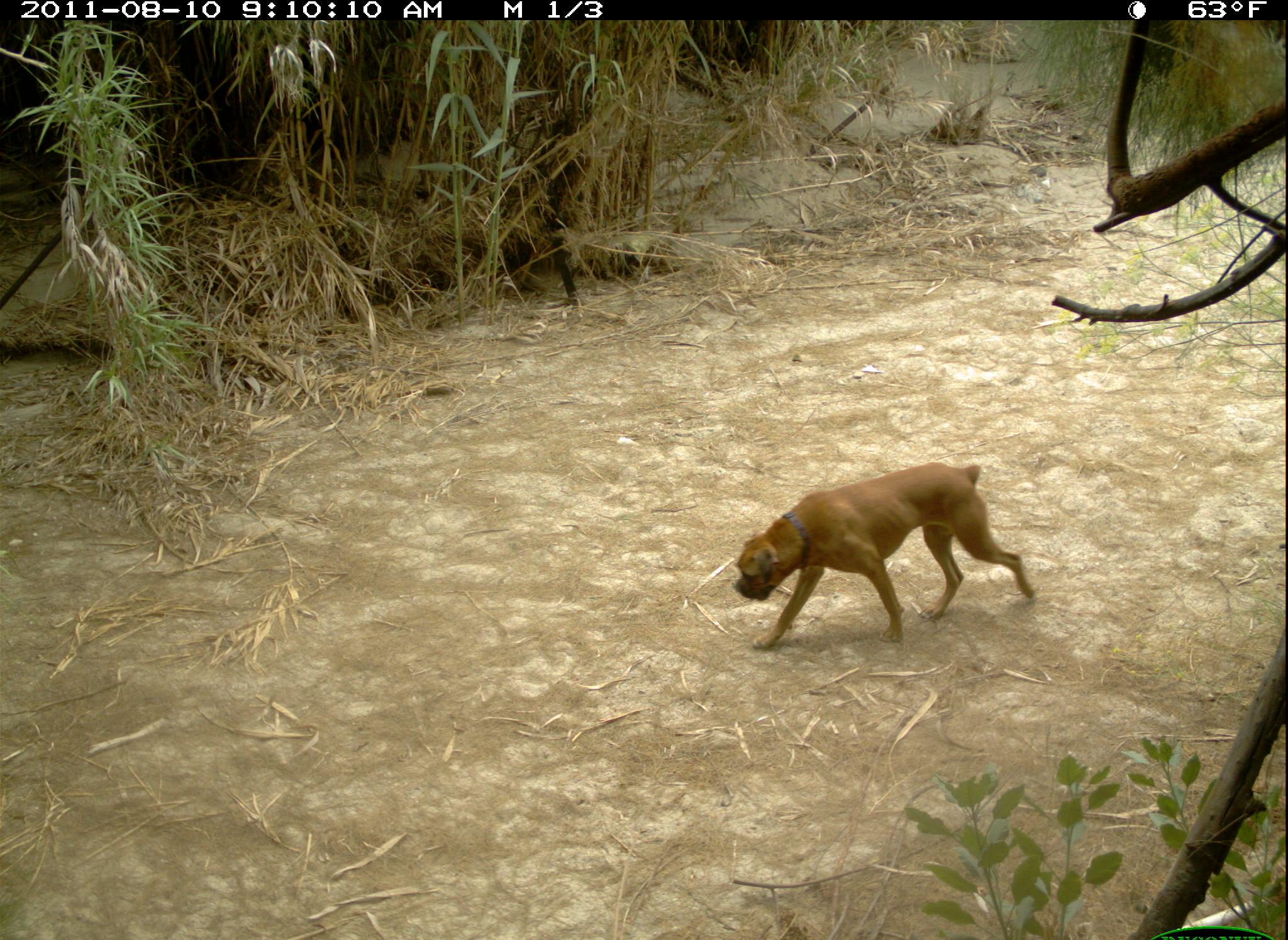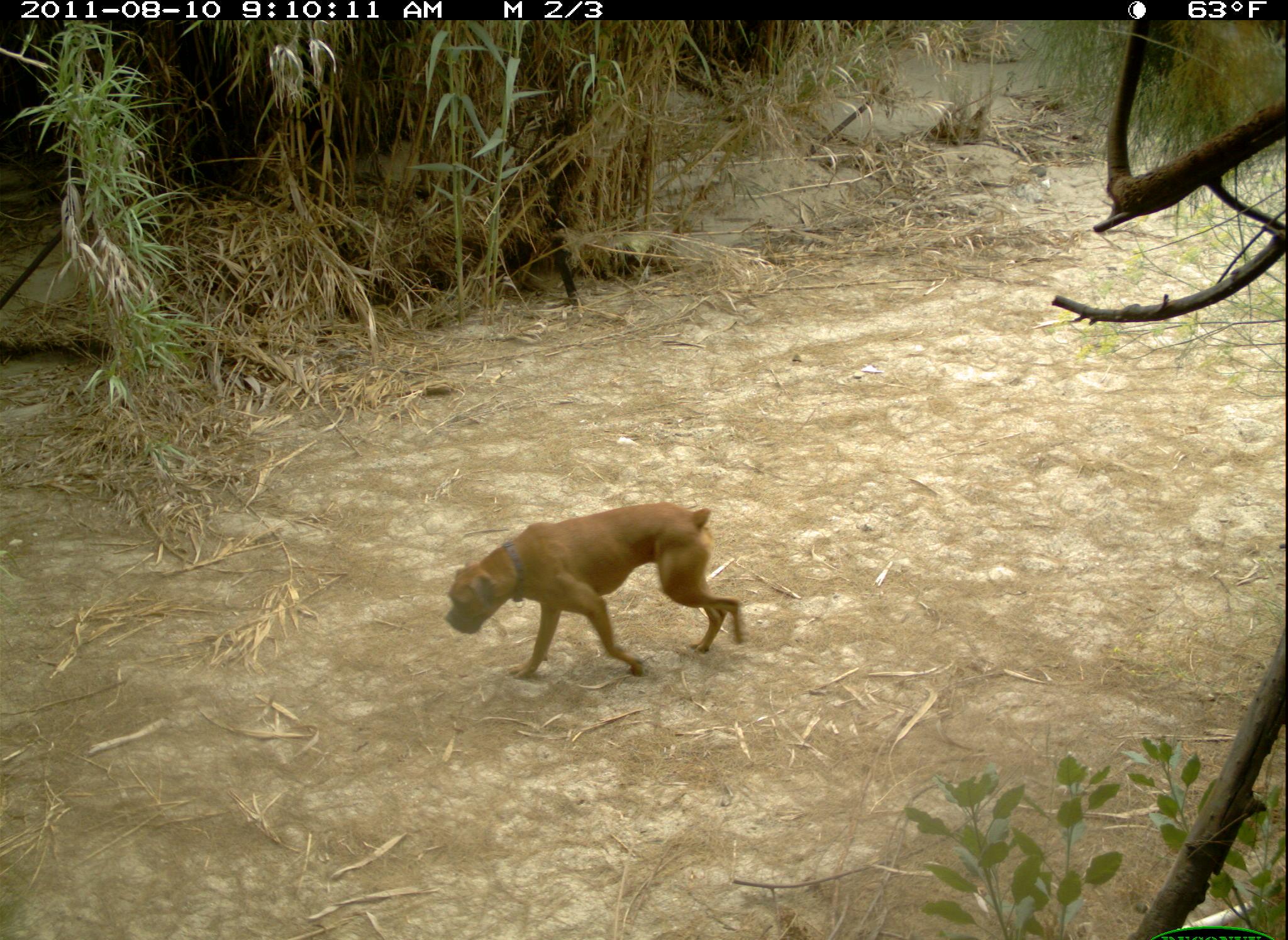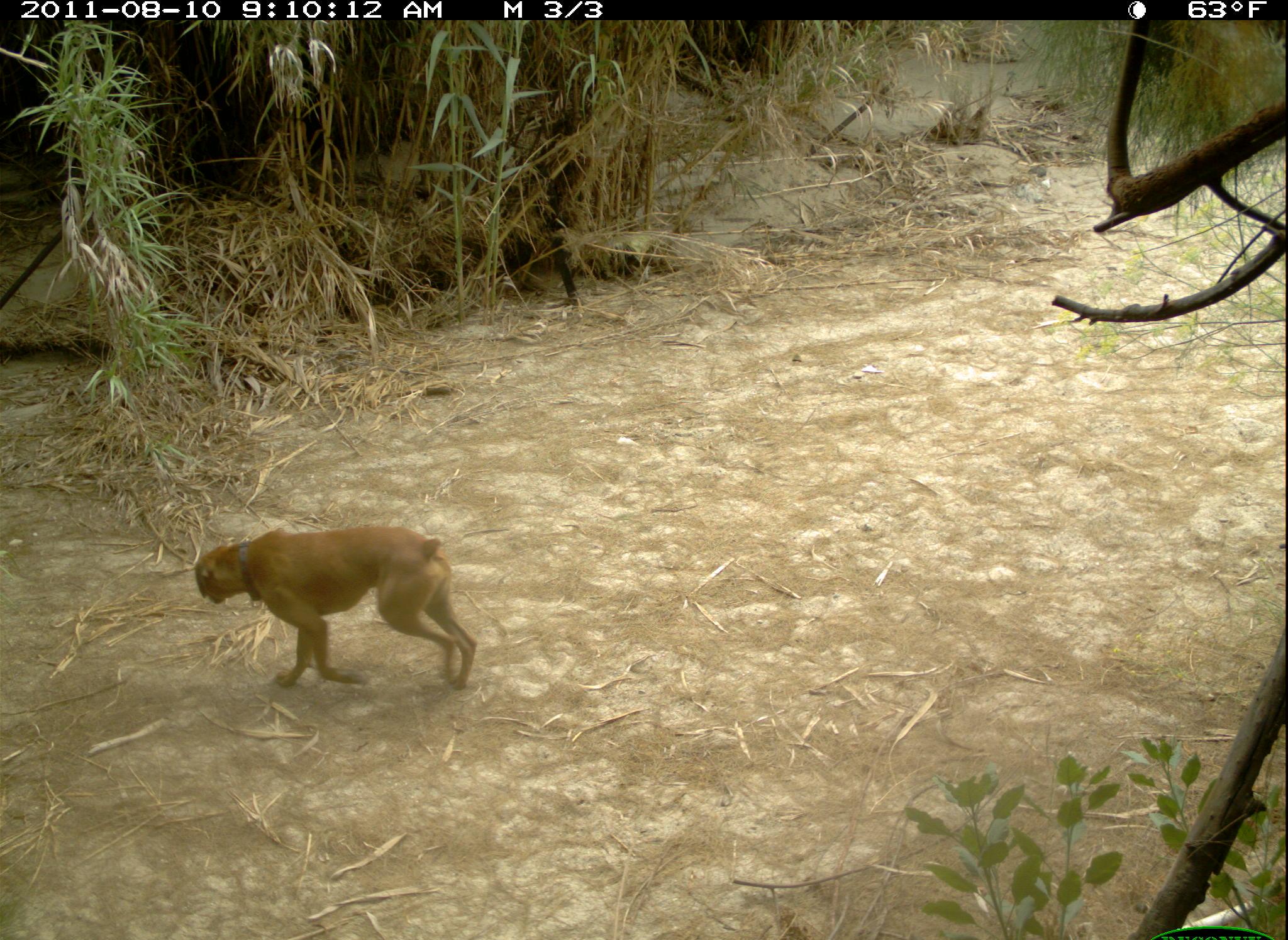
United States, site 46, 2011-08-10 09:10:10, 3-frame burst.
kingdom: Animalia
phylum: Chordata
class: Mammalia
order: Carnivora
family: Canidae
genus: Canis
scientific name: Canis familiaris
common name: domestic dog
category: dog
Dog (domestic dog) (Canis familiaris).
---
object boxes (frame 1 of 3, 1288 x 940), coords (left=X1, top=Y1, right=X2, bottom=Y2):
dog: (left=724, top=454, right=1056, bottom=664)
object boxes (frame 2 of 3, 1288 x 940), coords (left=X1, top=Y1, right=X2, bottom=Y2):
dog: (left=427, top=494, right=750, bottom=697)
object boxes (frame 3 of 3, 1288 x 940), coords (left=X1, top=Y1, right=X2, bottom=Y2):
dog: (left=187, top=520, right=489, bottom=701)